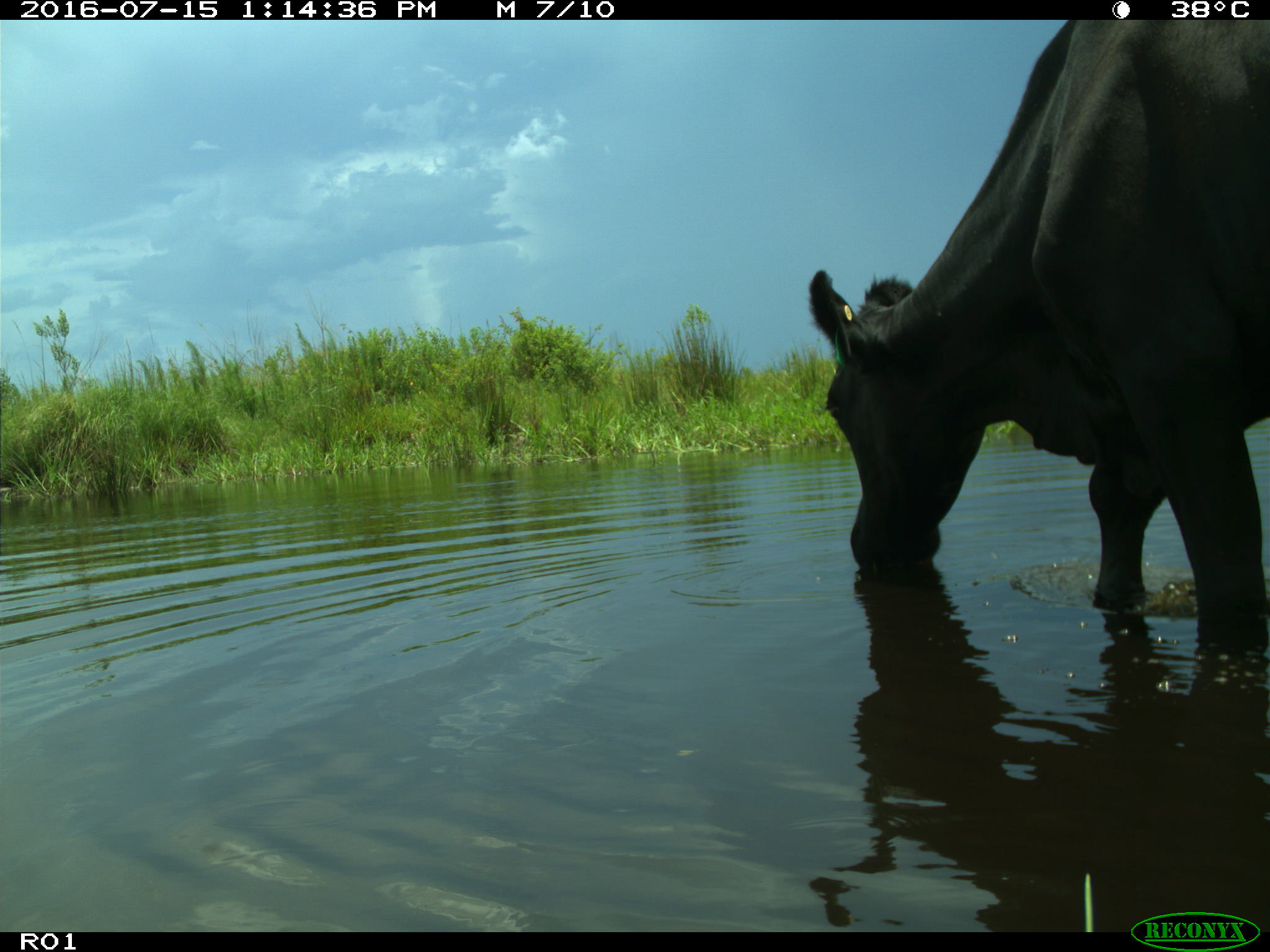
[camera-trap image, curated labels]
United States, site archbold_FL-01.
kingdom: Animalia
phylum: Chordata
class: Mammalia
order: Artiodactyla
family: Bovidae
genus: Bos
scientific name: Bos taurus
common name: domestic cow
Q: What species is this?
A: Bos taurus (domestic cow).